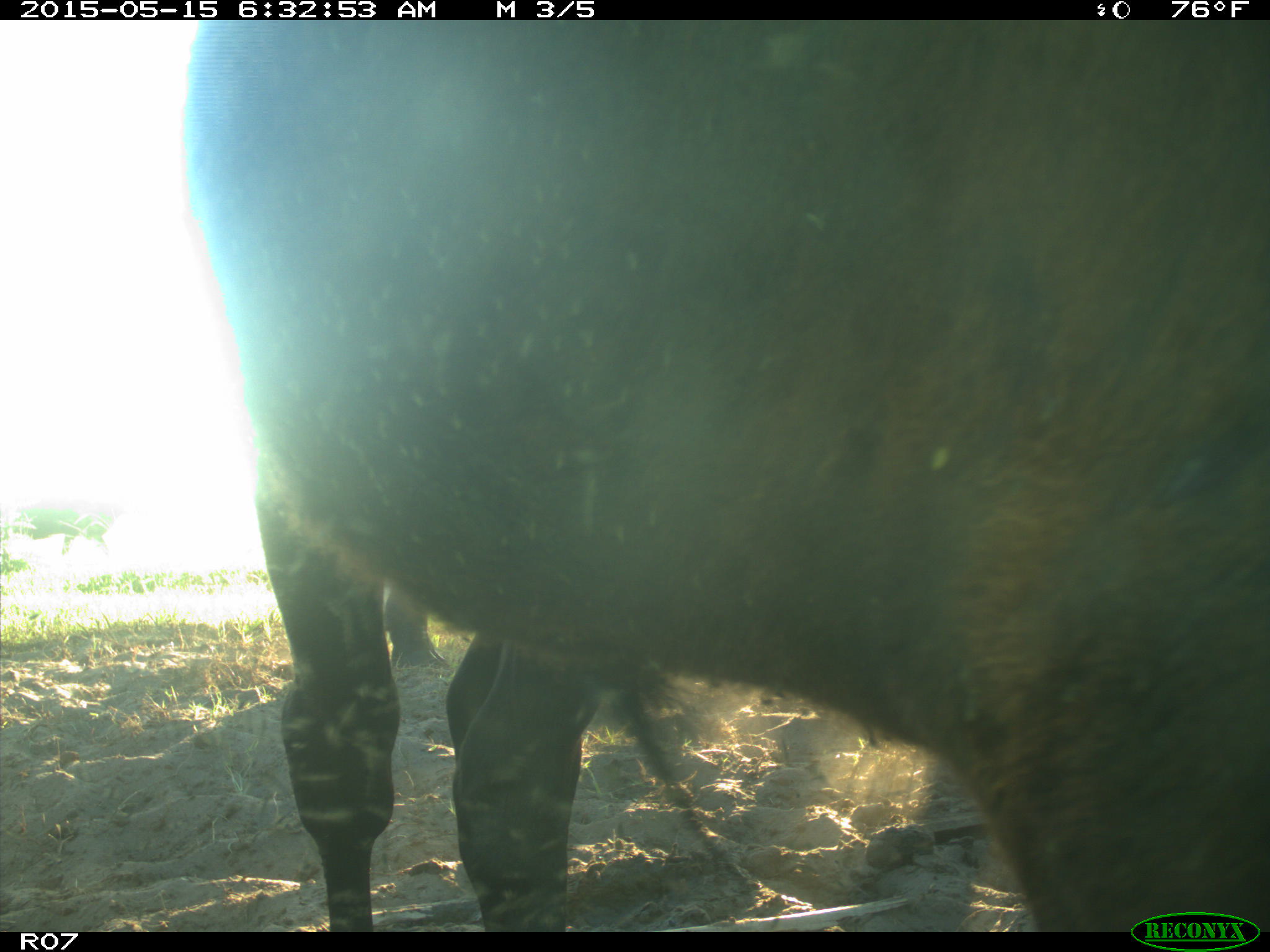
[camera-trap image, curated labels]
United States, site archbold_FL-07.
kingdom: Animalia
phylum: Chordata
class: Mammalia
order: Artiodactyla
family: Bovidae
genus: Bos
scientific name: Bos taurus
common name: domestic cow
Bos taurus (domestic cow).